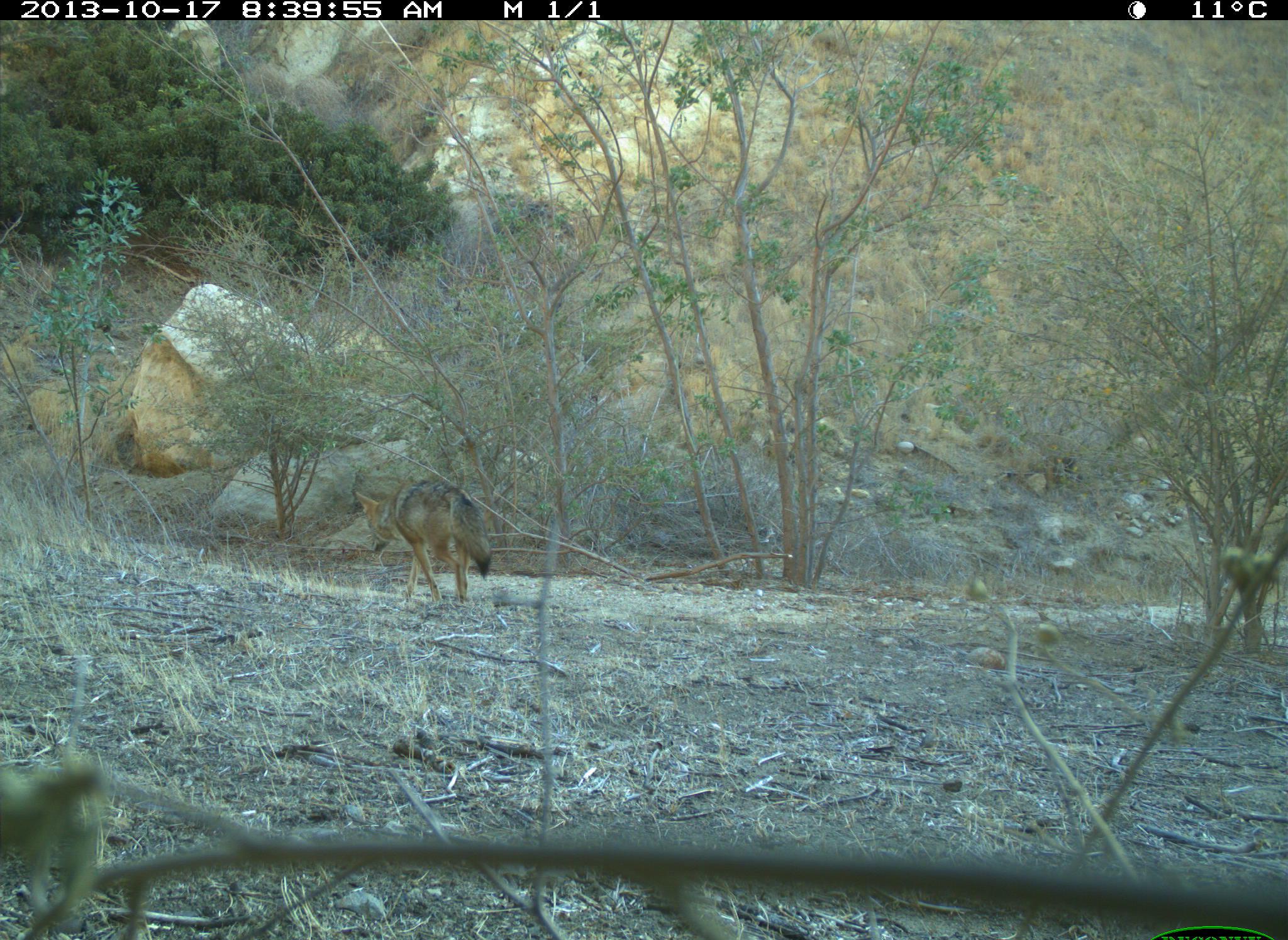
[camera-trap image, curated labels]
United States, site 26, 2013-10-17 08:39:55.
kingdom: Animalia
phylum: Chordata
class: Mammalia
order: Carnivora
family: Canidae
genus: Canis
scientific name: Canis latrans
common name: coyote